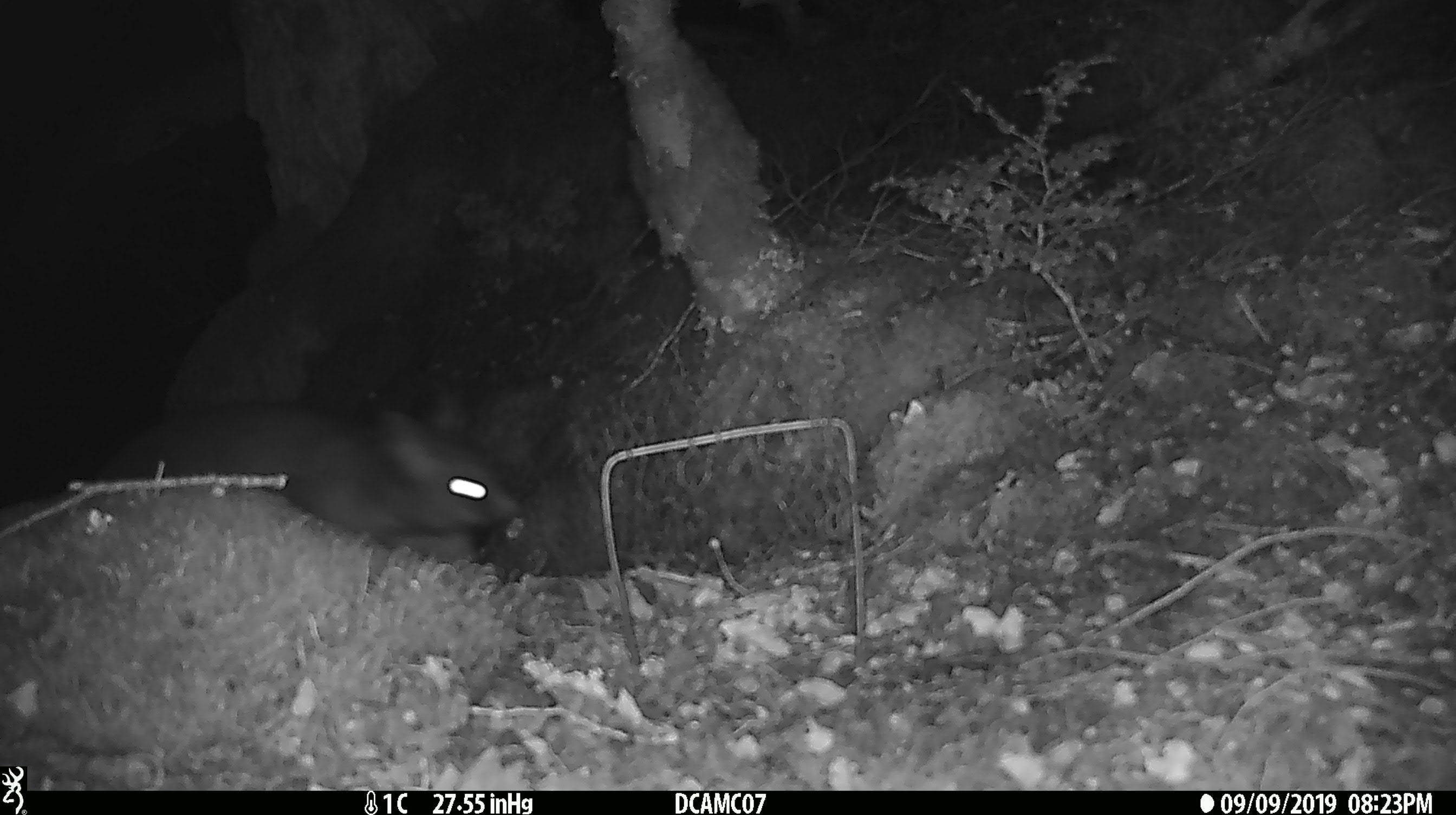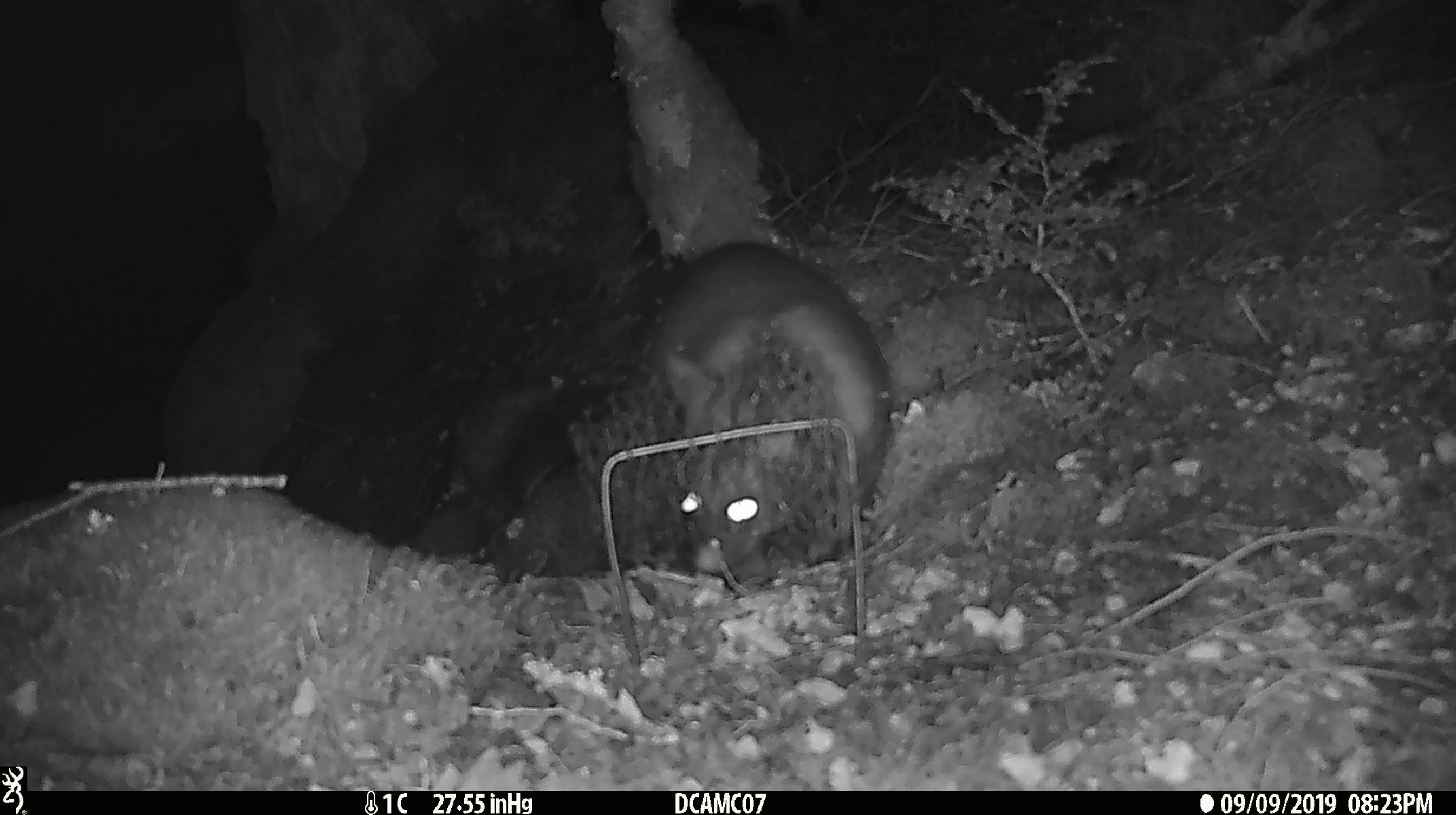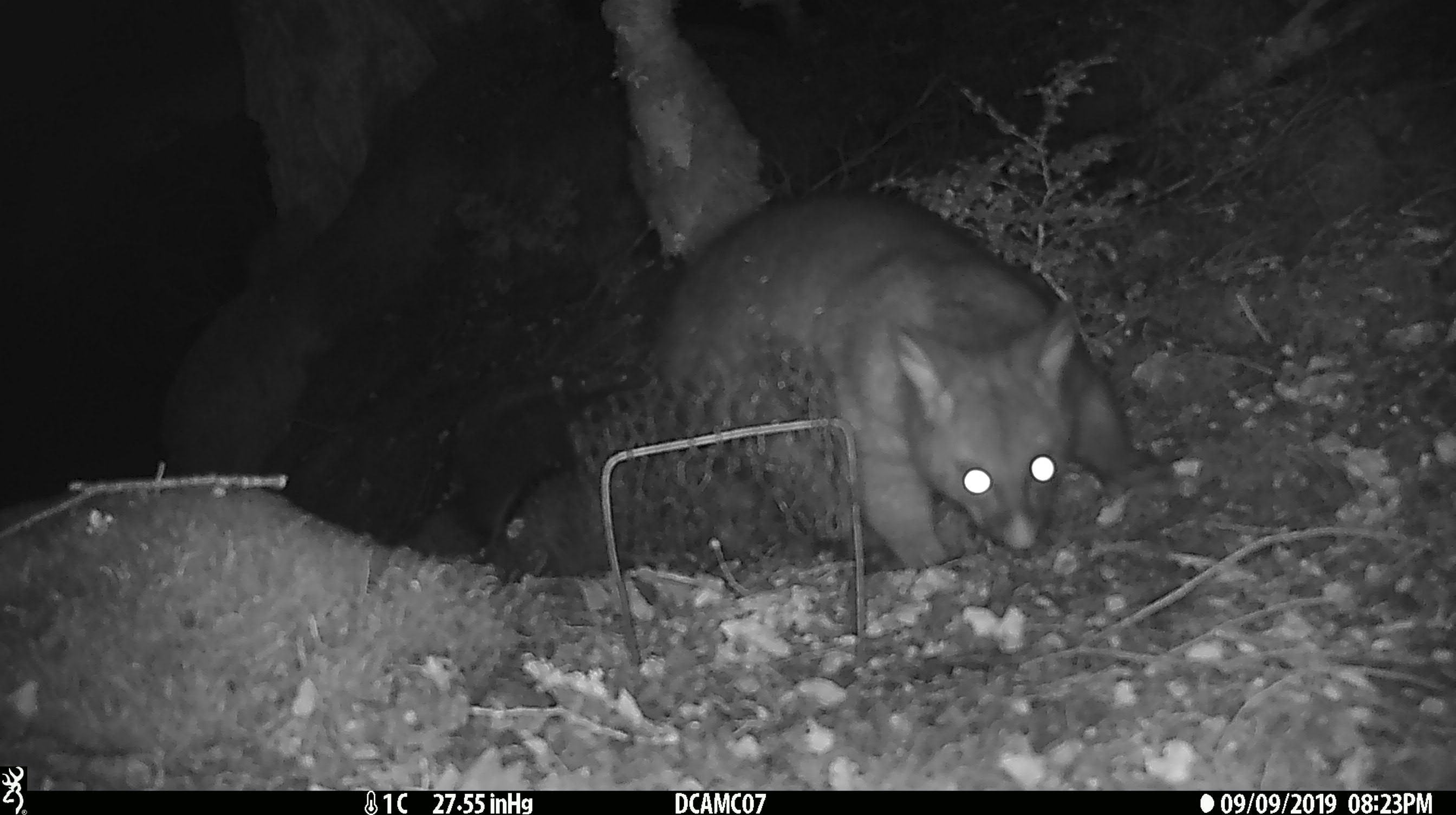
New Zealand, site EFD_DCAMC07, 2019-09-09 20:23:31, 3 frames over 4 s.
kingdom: Animalia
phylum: Chordata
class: Mammalia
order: Diprotodontia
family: Phalangeridae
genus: Trichosurus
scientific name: Trichosurus vulpecula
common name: common brushtail possum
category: possum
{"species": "possum (common brushtail possum) (Trichosurus vulpecula)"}